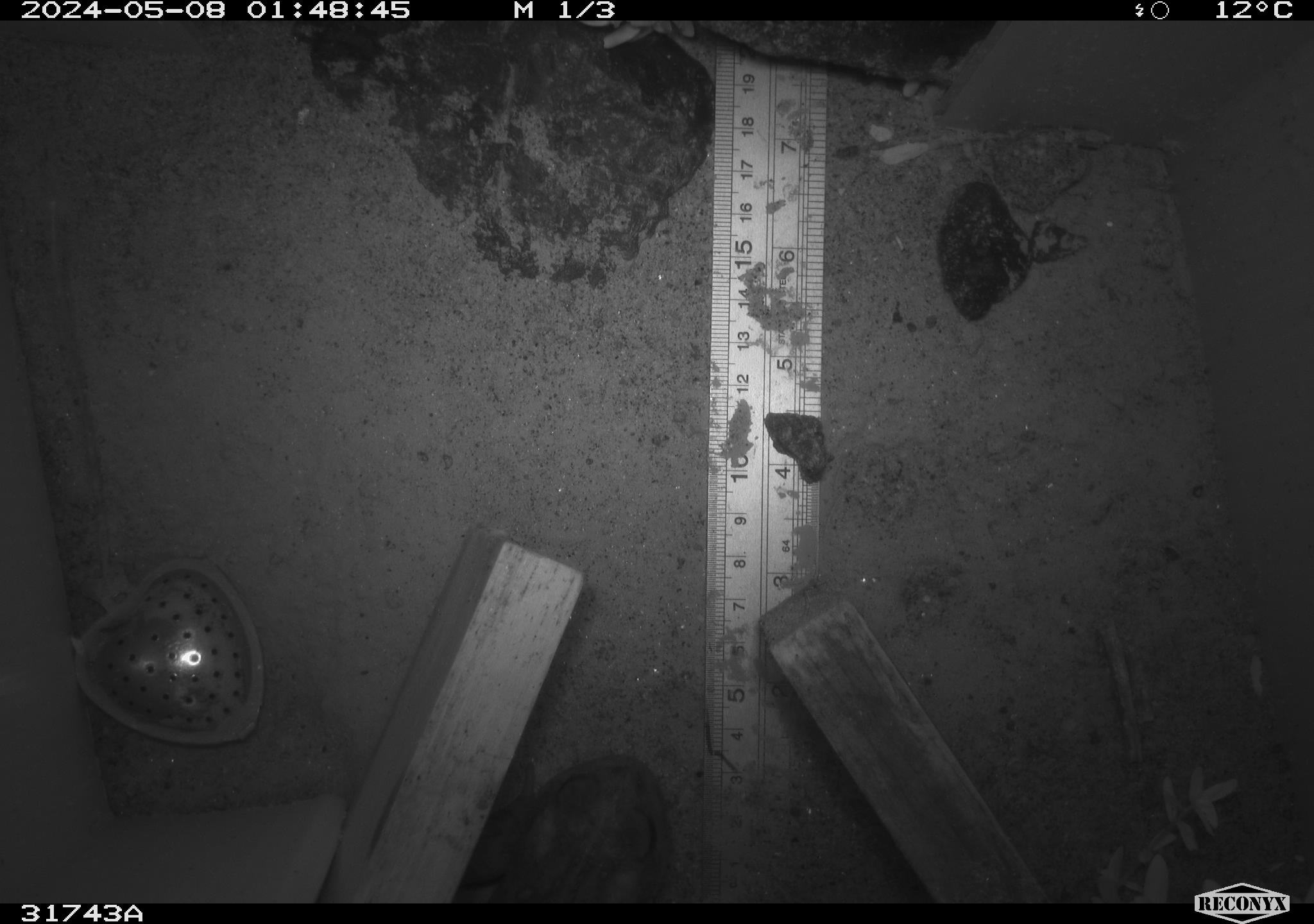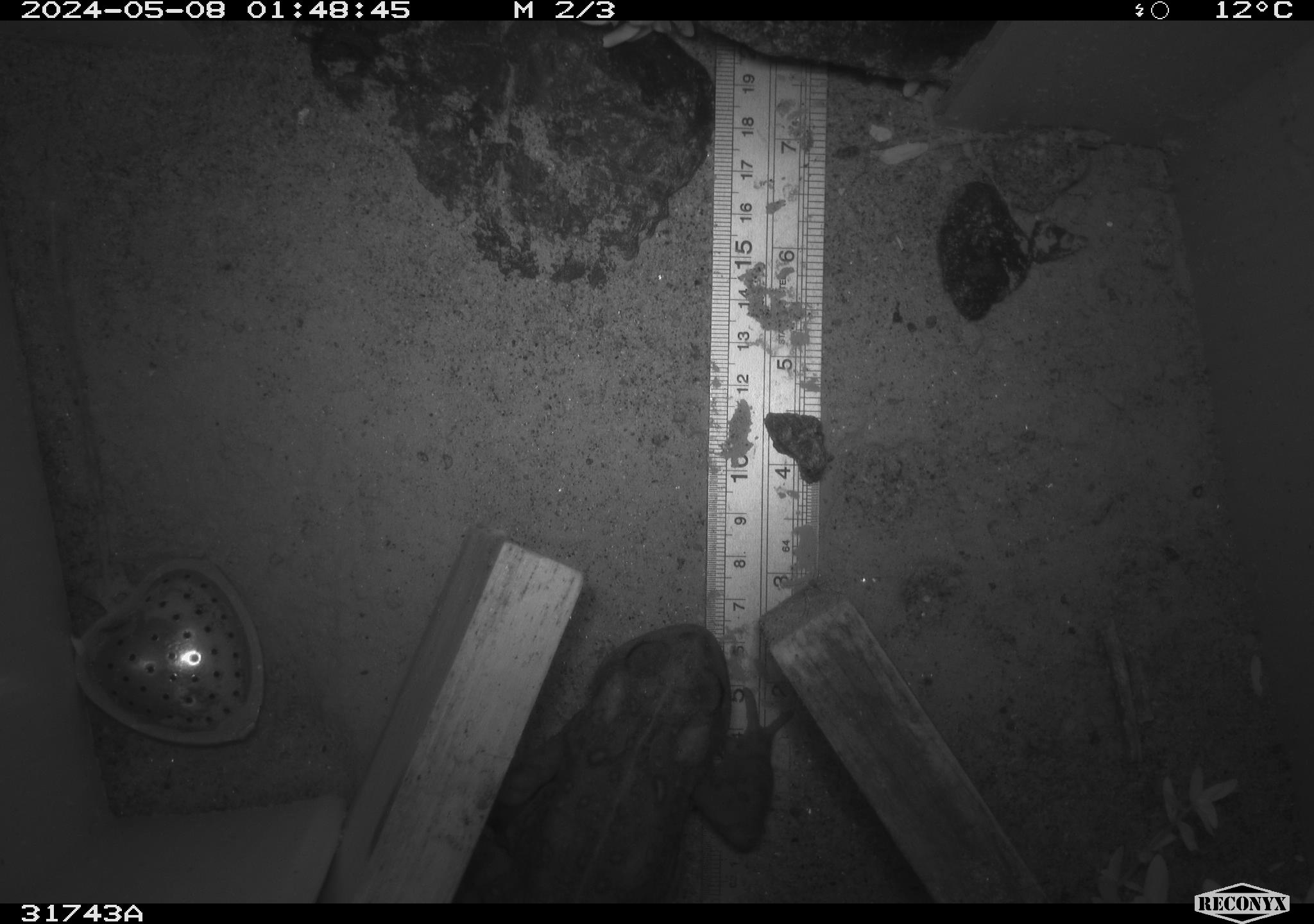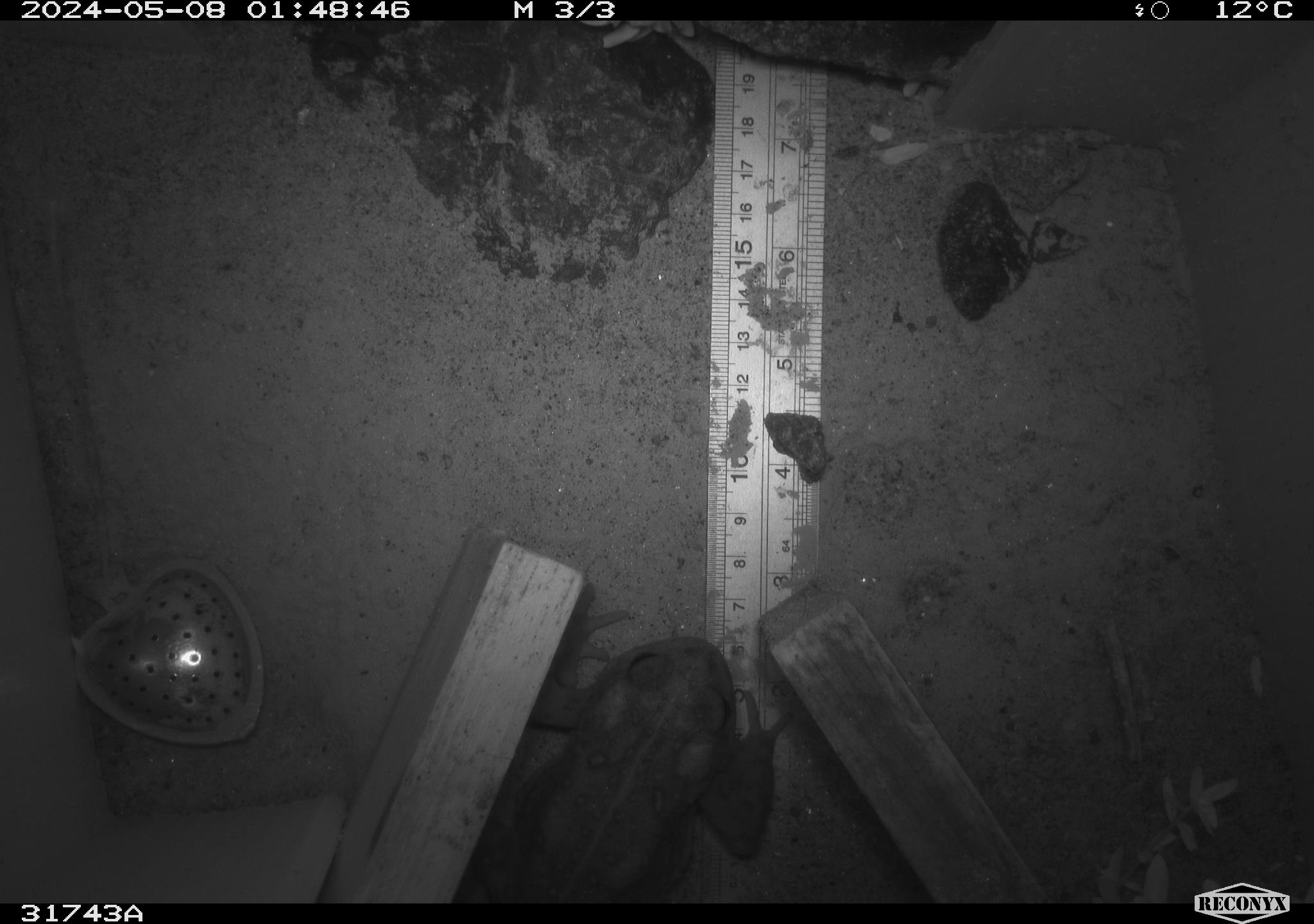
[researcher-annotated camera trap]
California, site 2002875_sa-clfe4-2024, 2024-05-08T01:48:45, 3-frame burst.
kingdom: Animalia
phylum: Chordata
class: Amphibia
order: Anura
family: Bufonidae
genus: Anaxyrus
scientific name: Anaxyrus boreas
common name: western toad